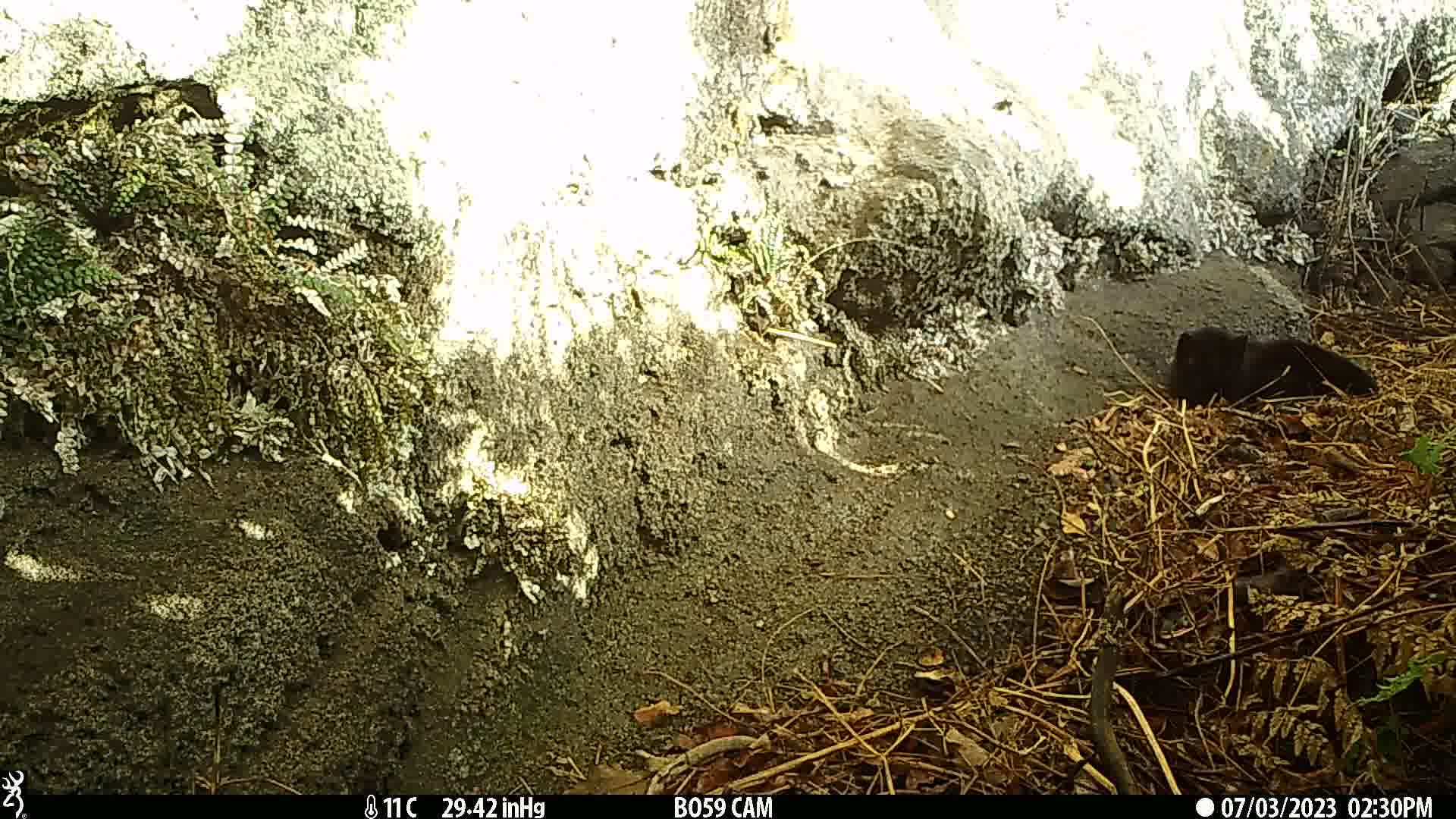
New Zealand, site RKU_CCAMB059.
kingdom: Animalia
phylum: Chordata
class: Mammalia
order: Carnivora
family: Felidae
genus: Felis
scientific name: Felis catus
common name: domestic cat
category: cat